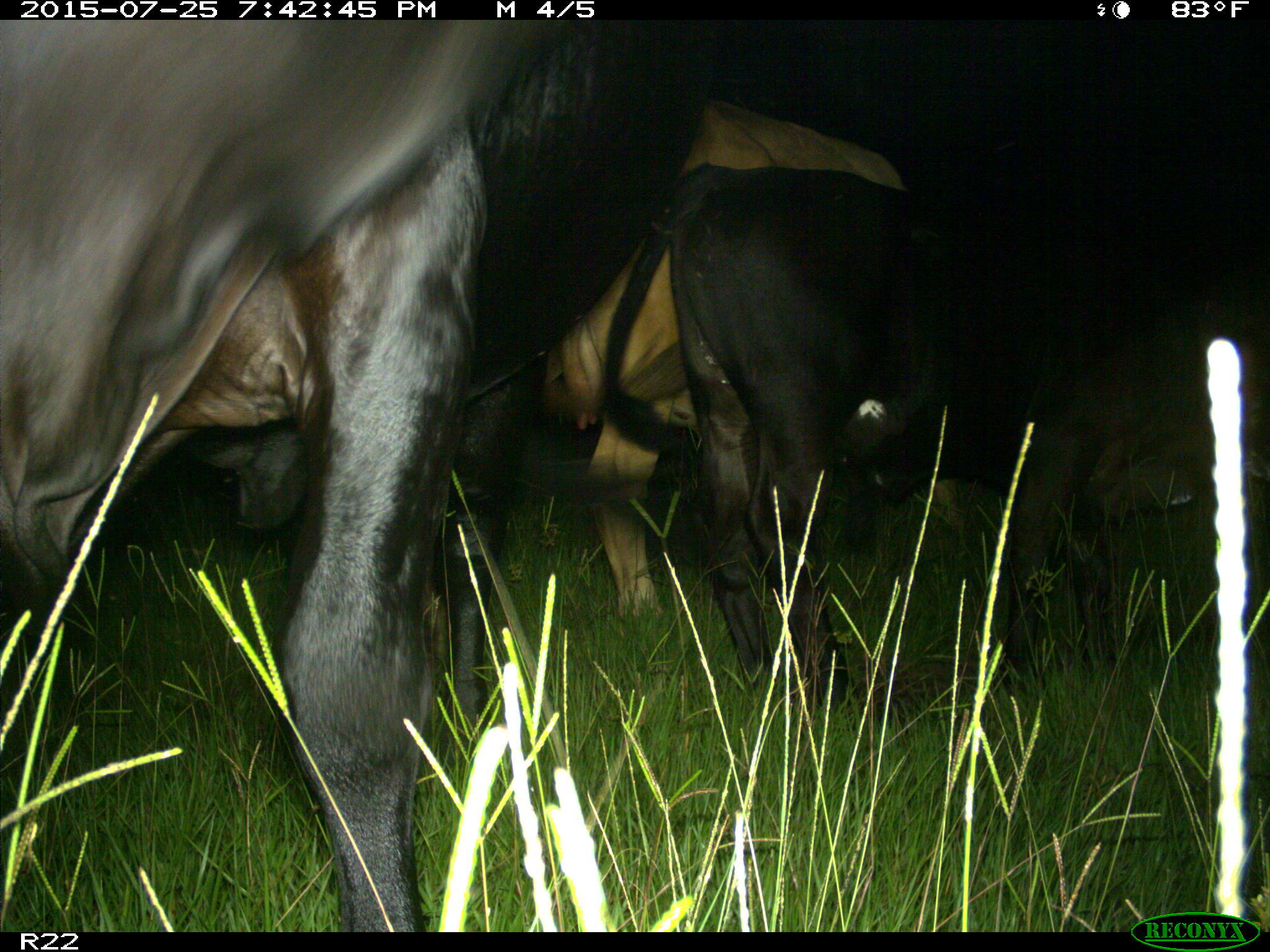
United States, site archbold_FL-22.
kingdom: Animalia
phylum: Chordata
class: Mammalia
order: Artiodactyla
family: Bovidae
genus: Bos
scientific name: Bos taurus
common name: domestic cow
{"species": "Bos taurus (domestic cow)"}